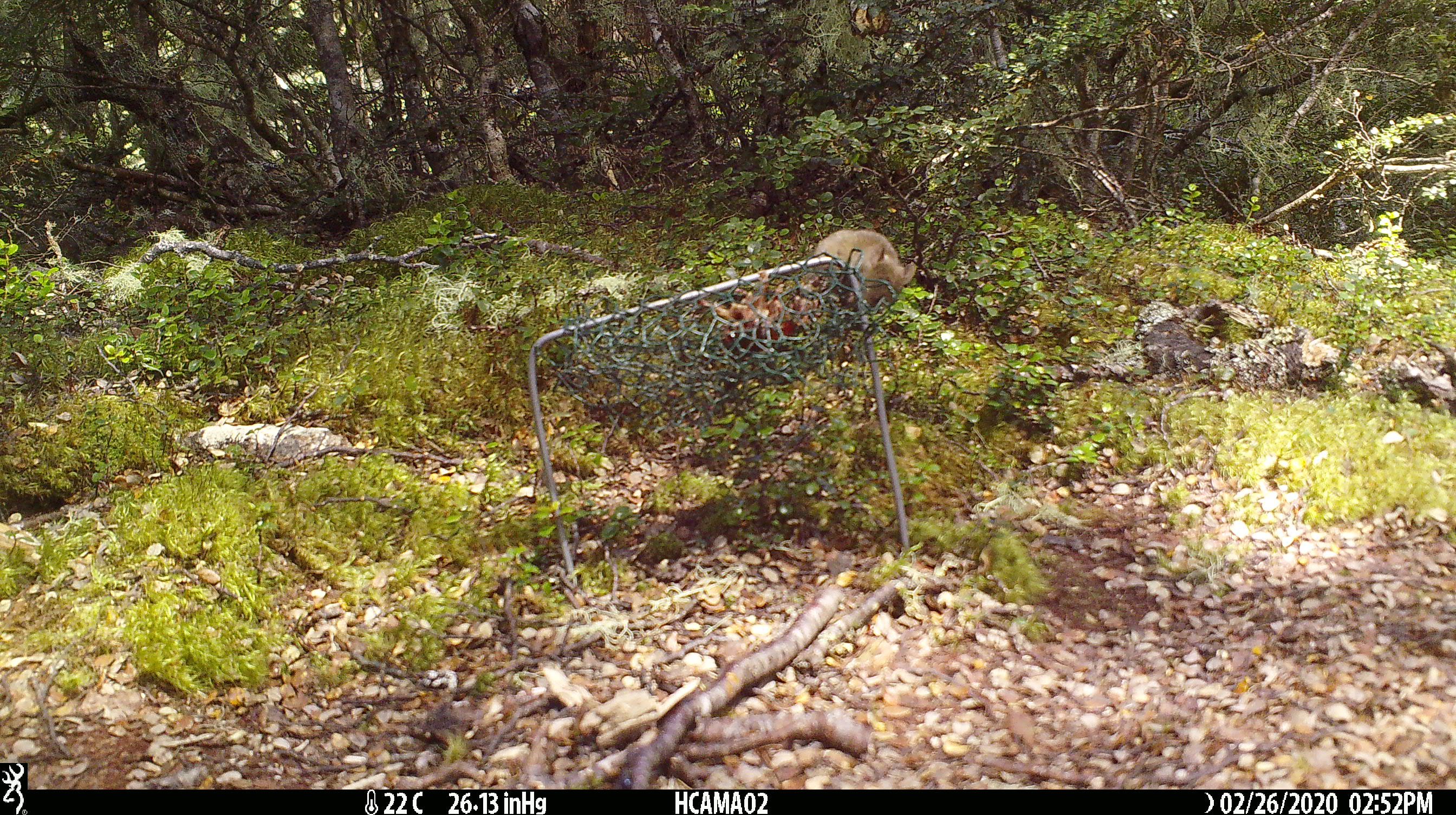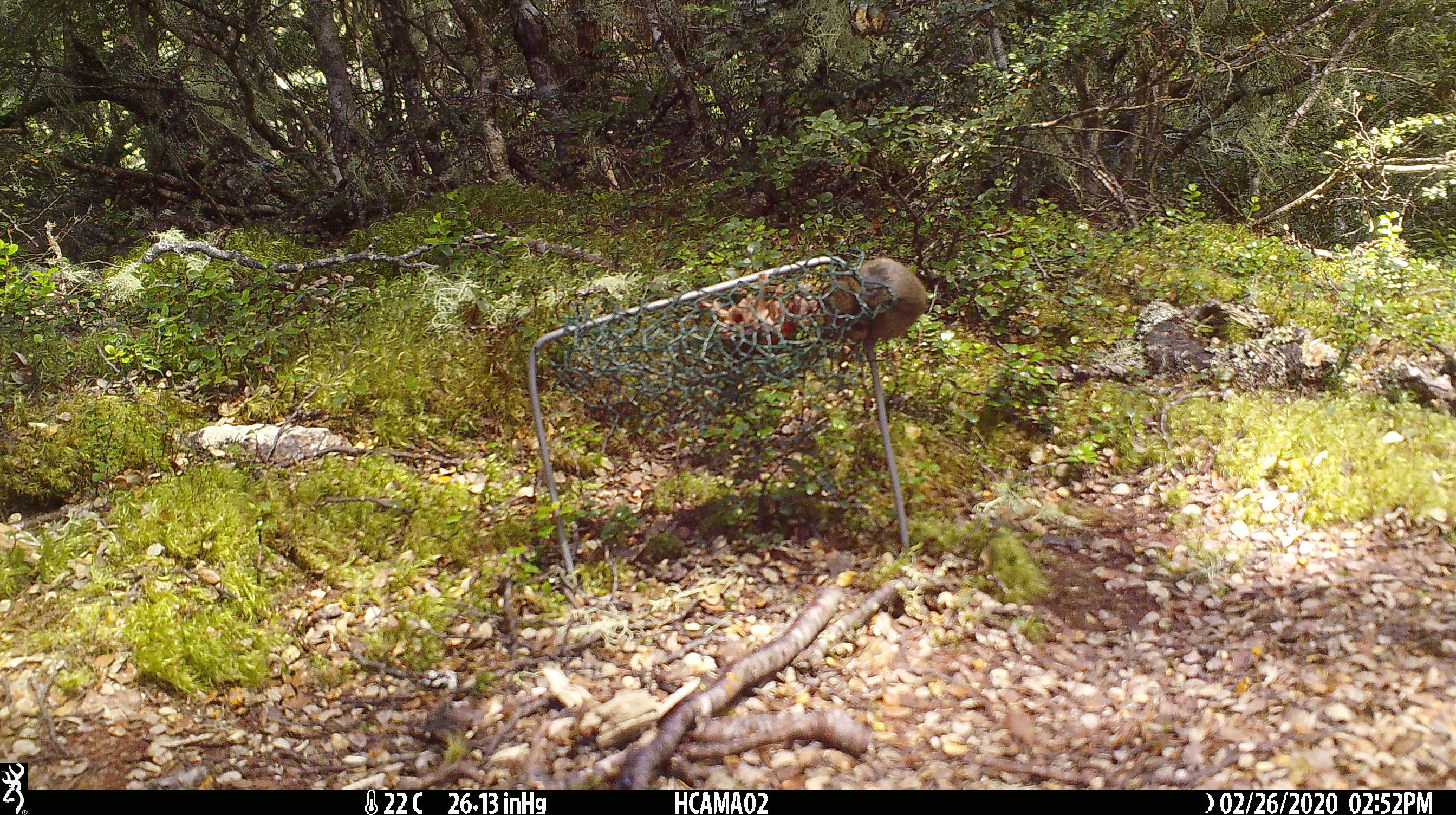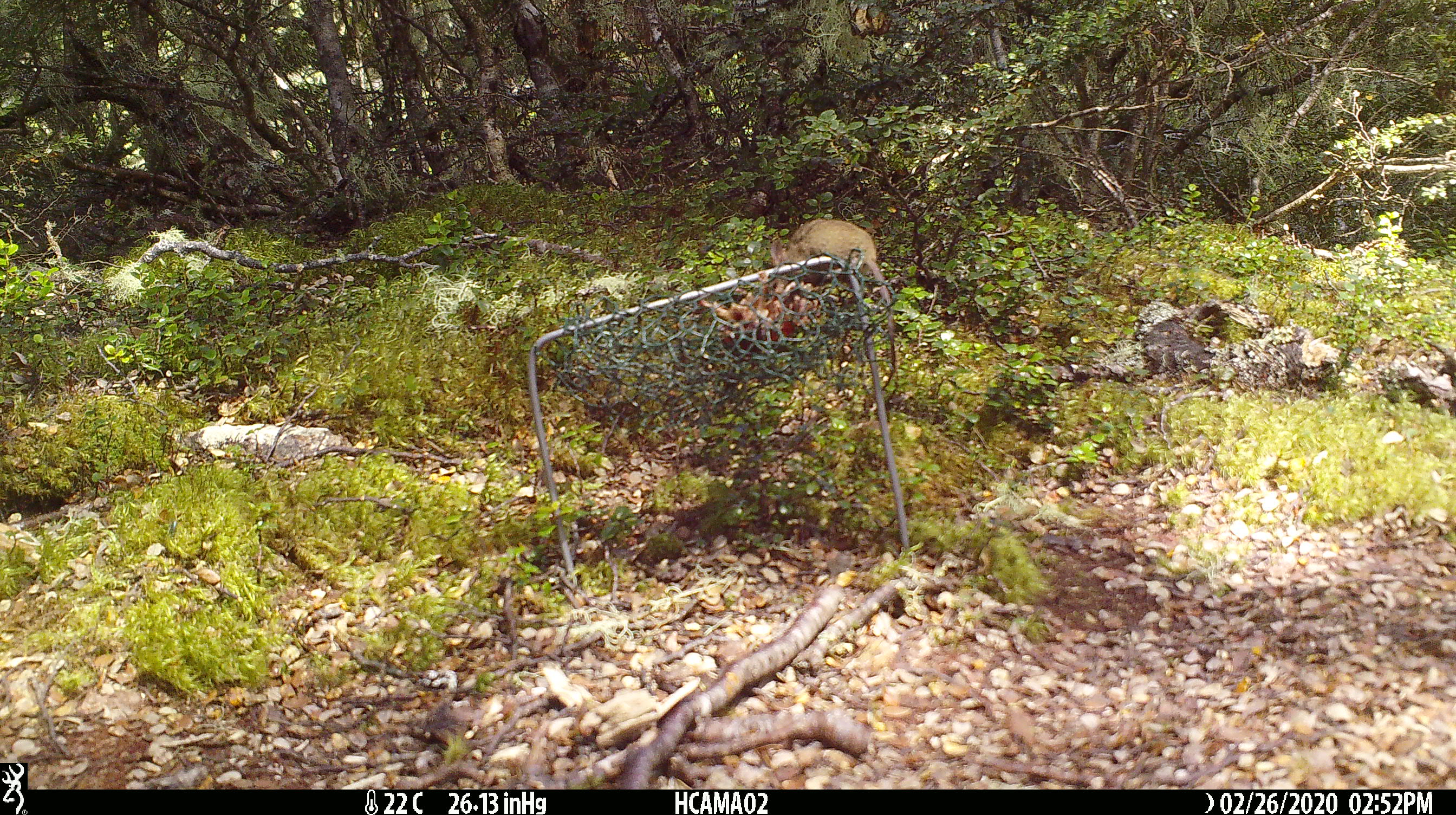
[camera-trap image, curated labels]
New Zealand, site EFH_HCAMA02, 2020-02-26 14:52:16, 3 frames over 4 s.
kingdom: Animalia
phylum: Chordata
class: Mammalia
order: Rodentia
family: Muridae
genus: Mus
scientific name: Mus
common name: mouse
Mouse (Mus).